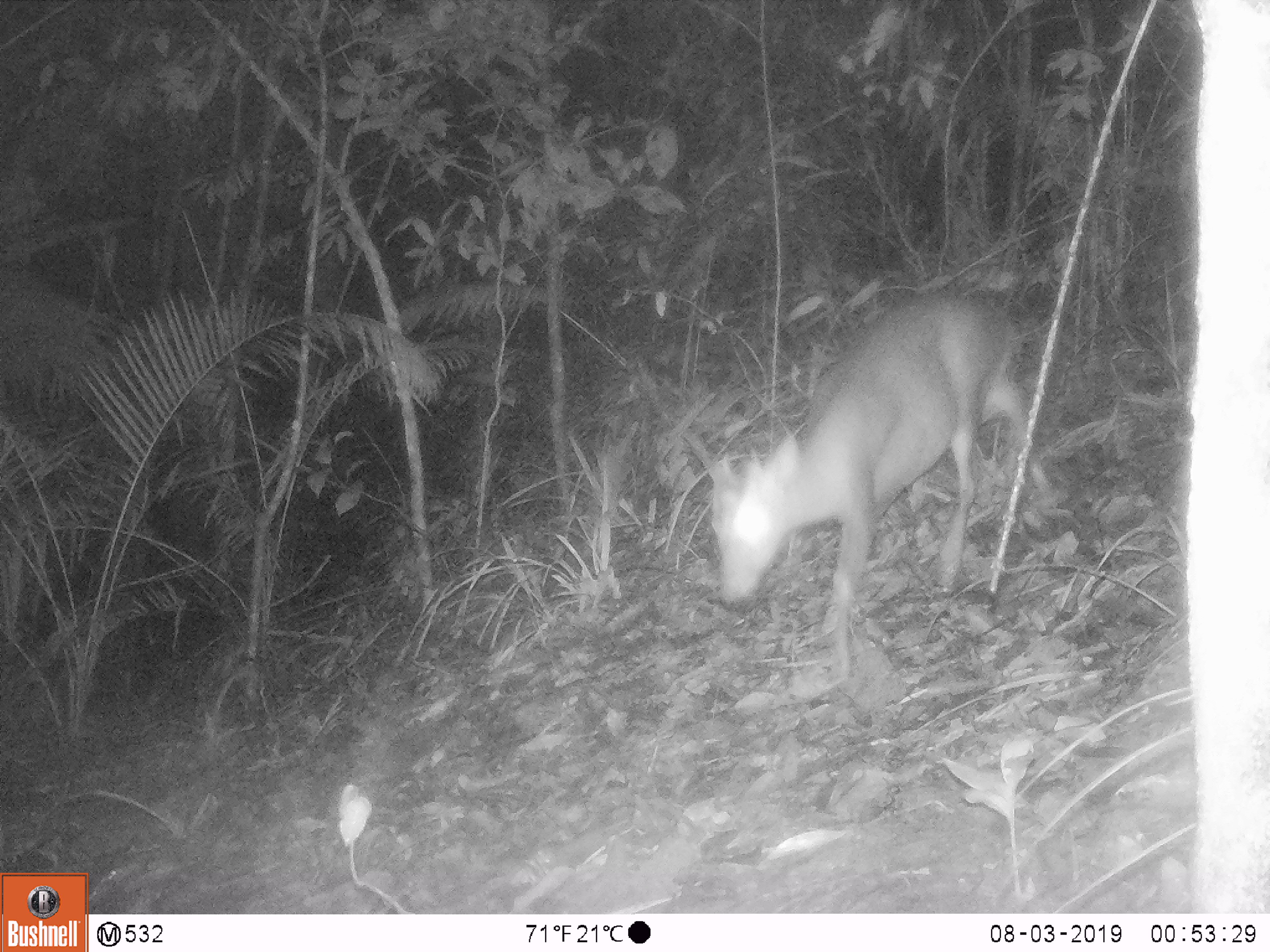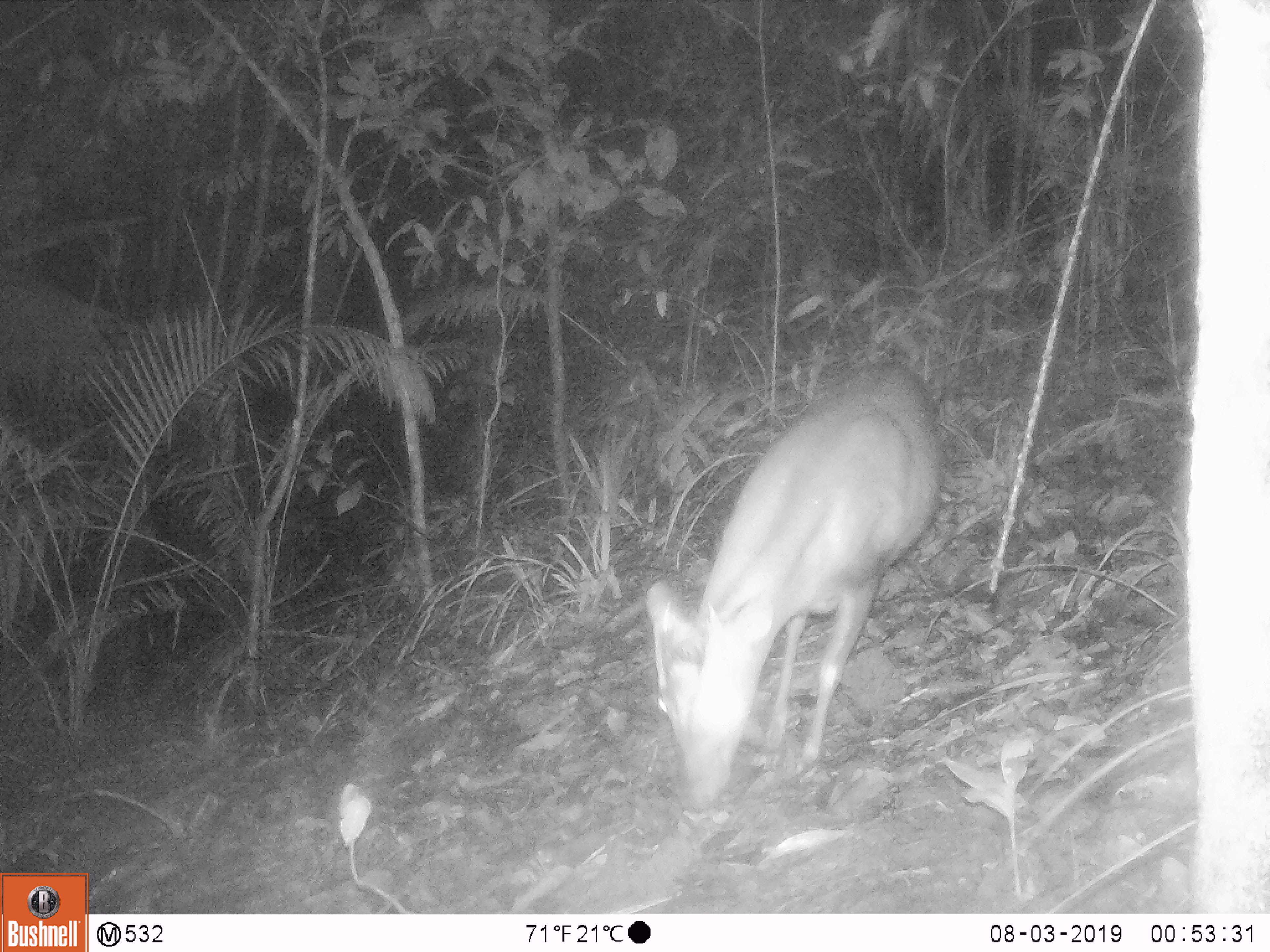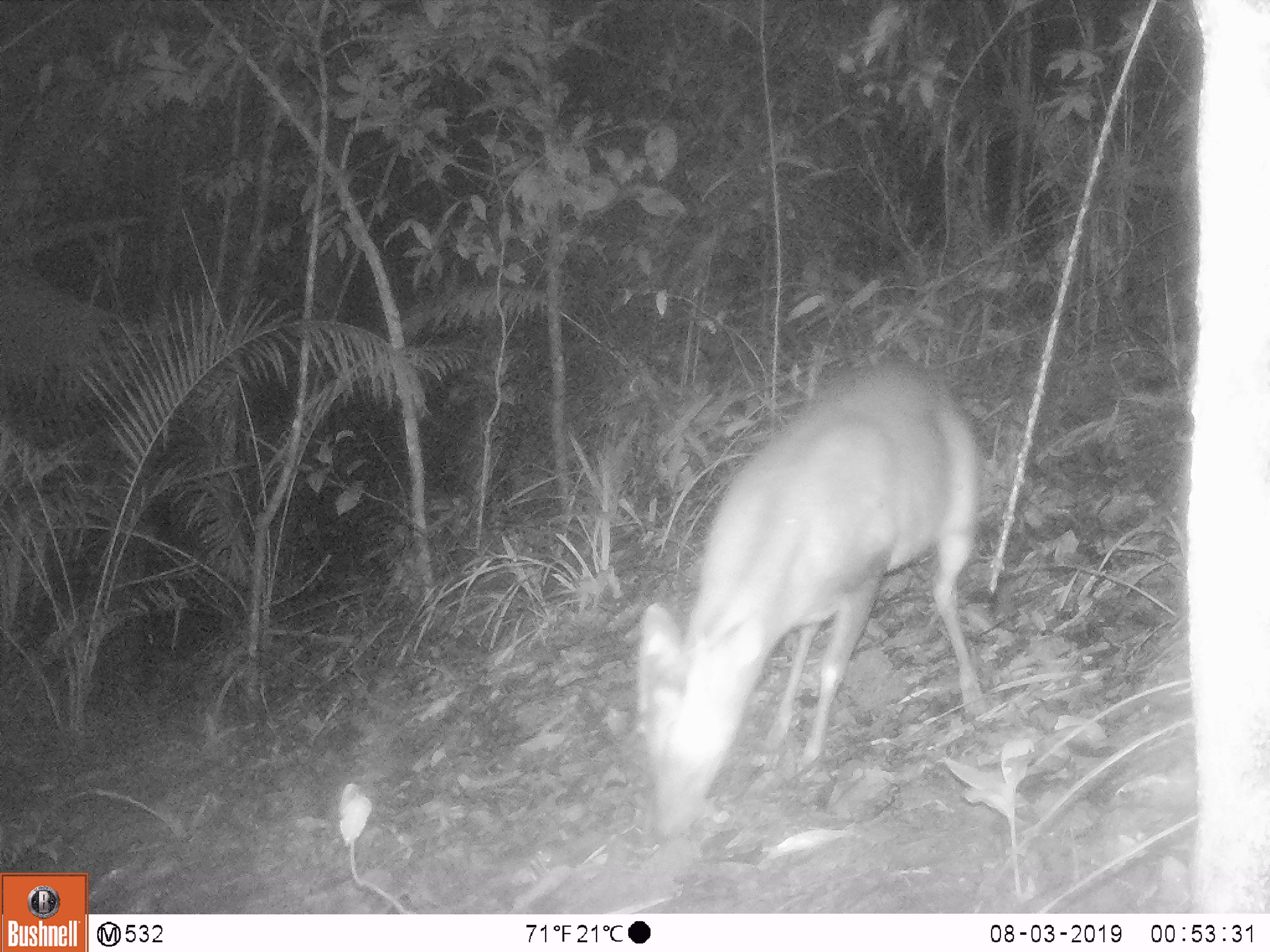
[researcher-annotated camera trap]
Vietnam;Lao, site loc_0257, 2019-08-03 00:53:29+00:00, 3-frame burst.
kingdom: Animalia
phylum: Chordata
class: Mammalia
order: Artiodactyla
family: Cervidae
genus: Muntiacus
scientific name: Muntiacus rooseveltorum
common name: roosevelt's muntjac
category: roosevelts muntjac group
Roosevelts muntjac group (roosevelt's muntjac) (Muntiacus rooseveltorum). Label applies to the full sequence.